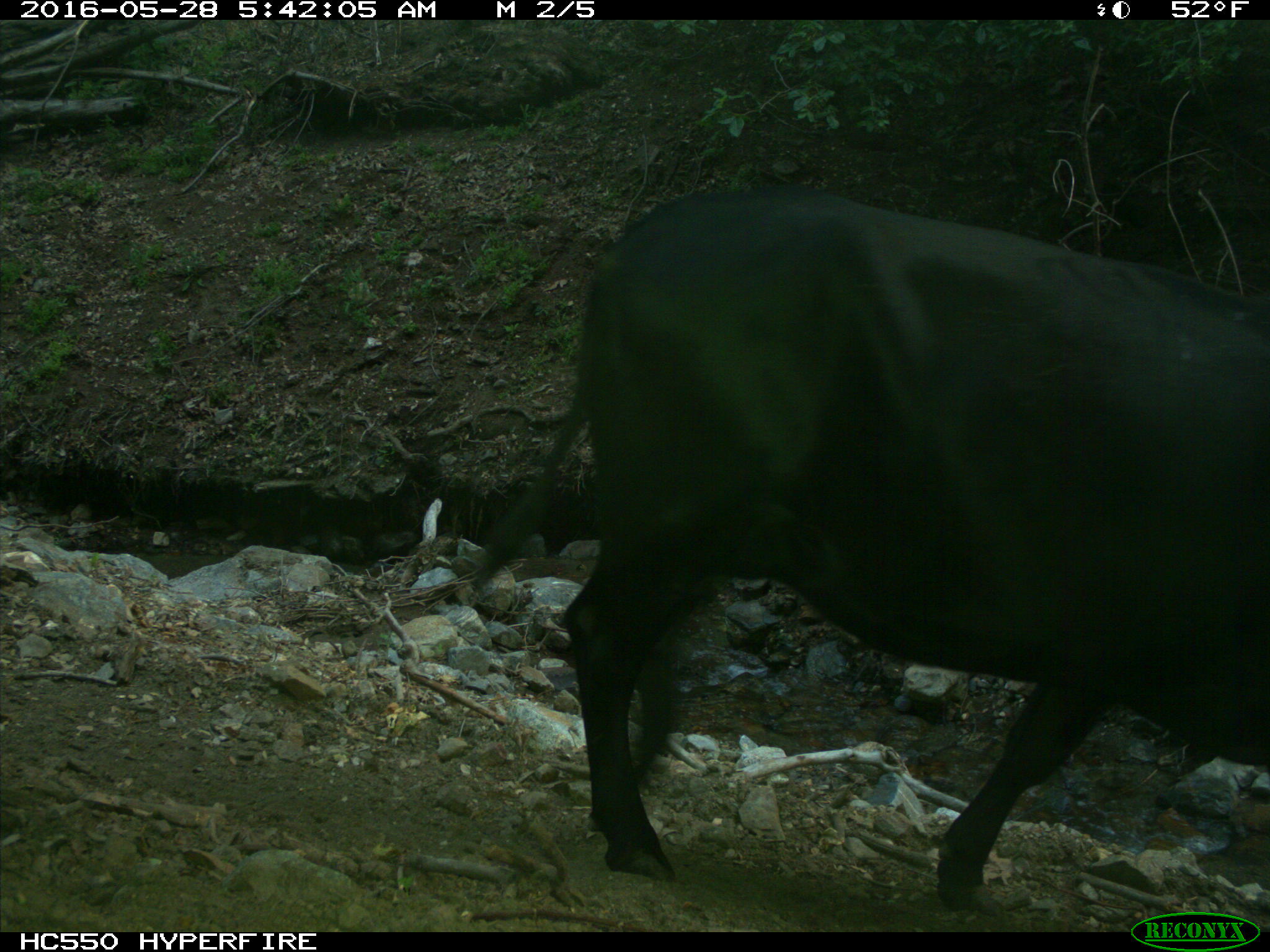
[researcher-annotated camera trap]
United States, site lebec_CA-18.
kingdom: Animalia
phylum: Chordata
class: Mammalia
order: Artiodactyla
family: Bovidae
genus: Bos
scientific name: Bos taurus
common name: domestic cow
Bos taurus (domestic cow).